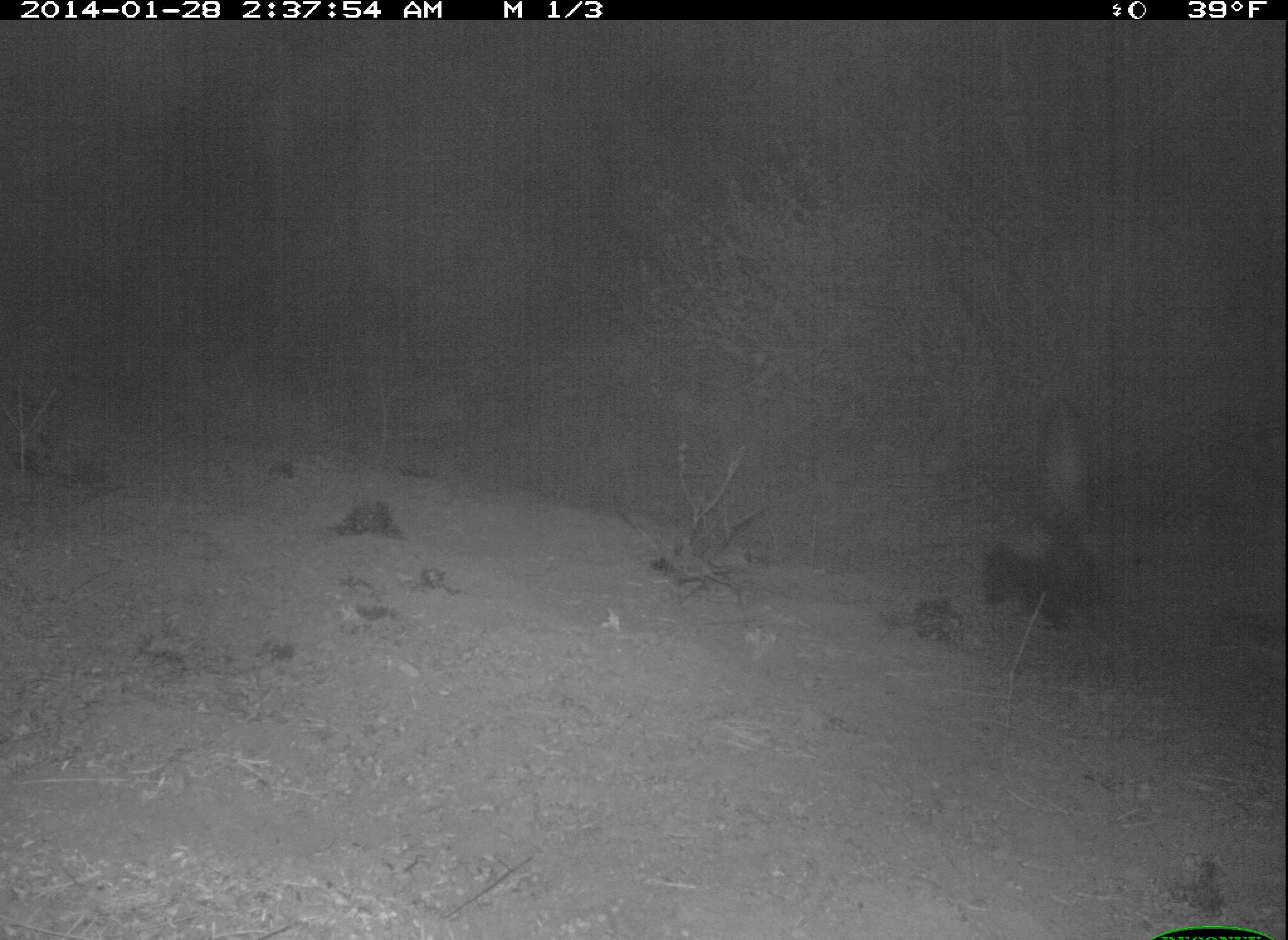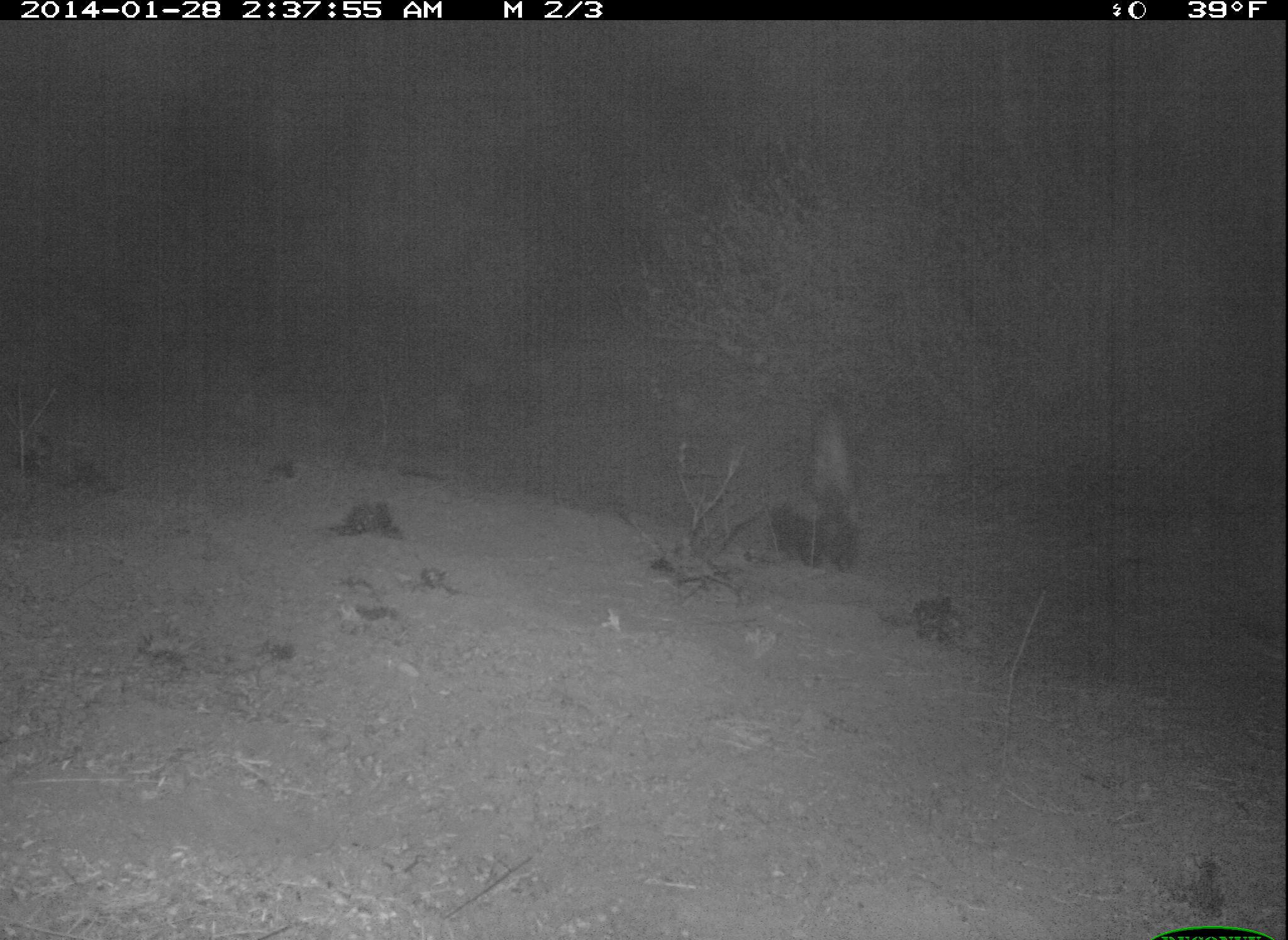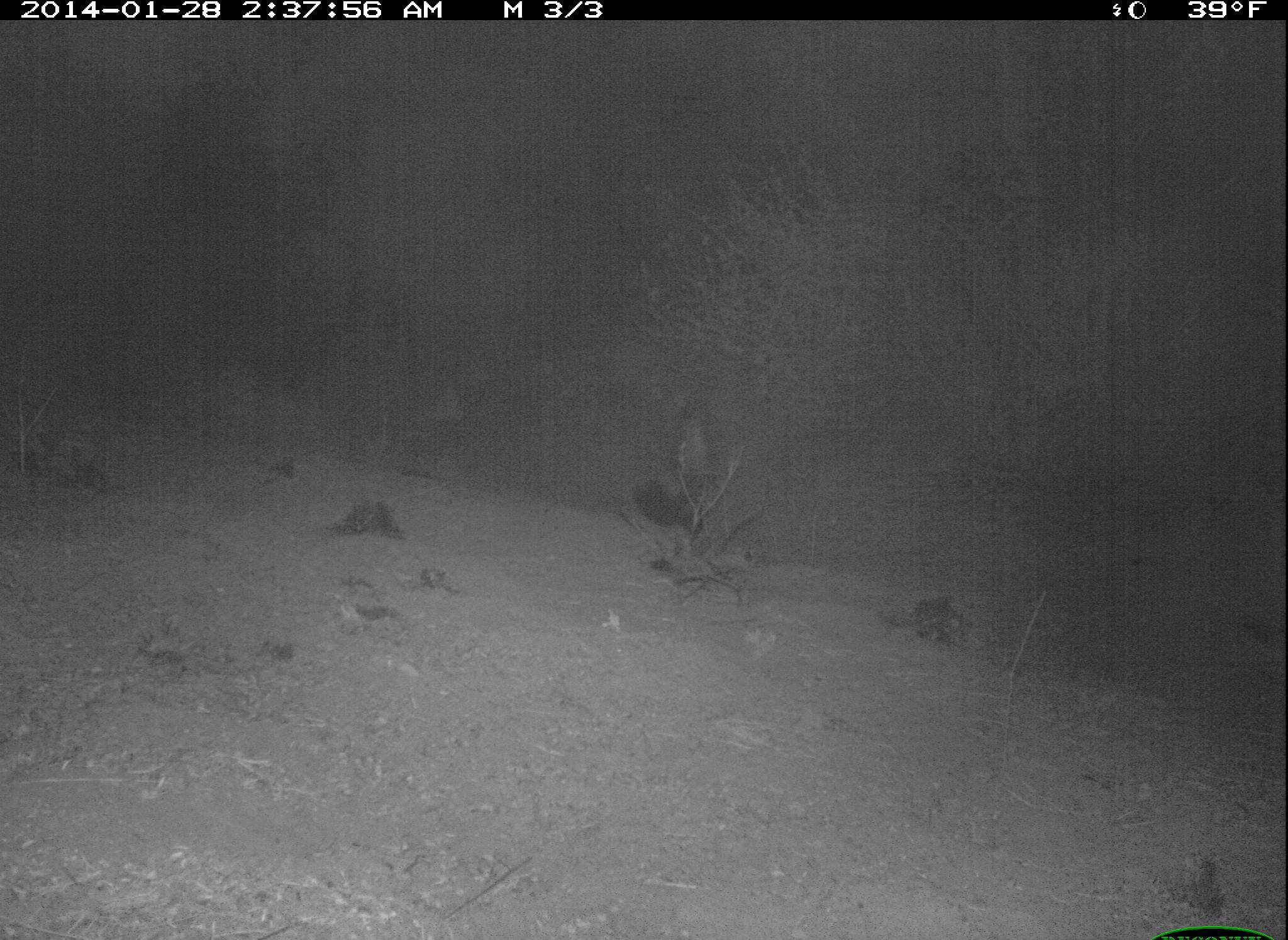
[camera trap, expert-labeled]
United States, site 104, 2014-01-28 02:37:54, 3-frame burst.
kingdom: Animalia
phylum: Chordata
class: Mammalia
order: Carnivora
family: Mephitidae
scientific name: Mephitidae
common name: skunk